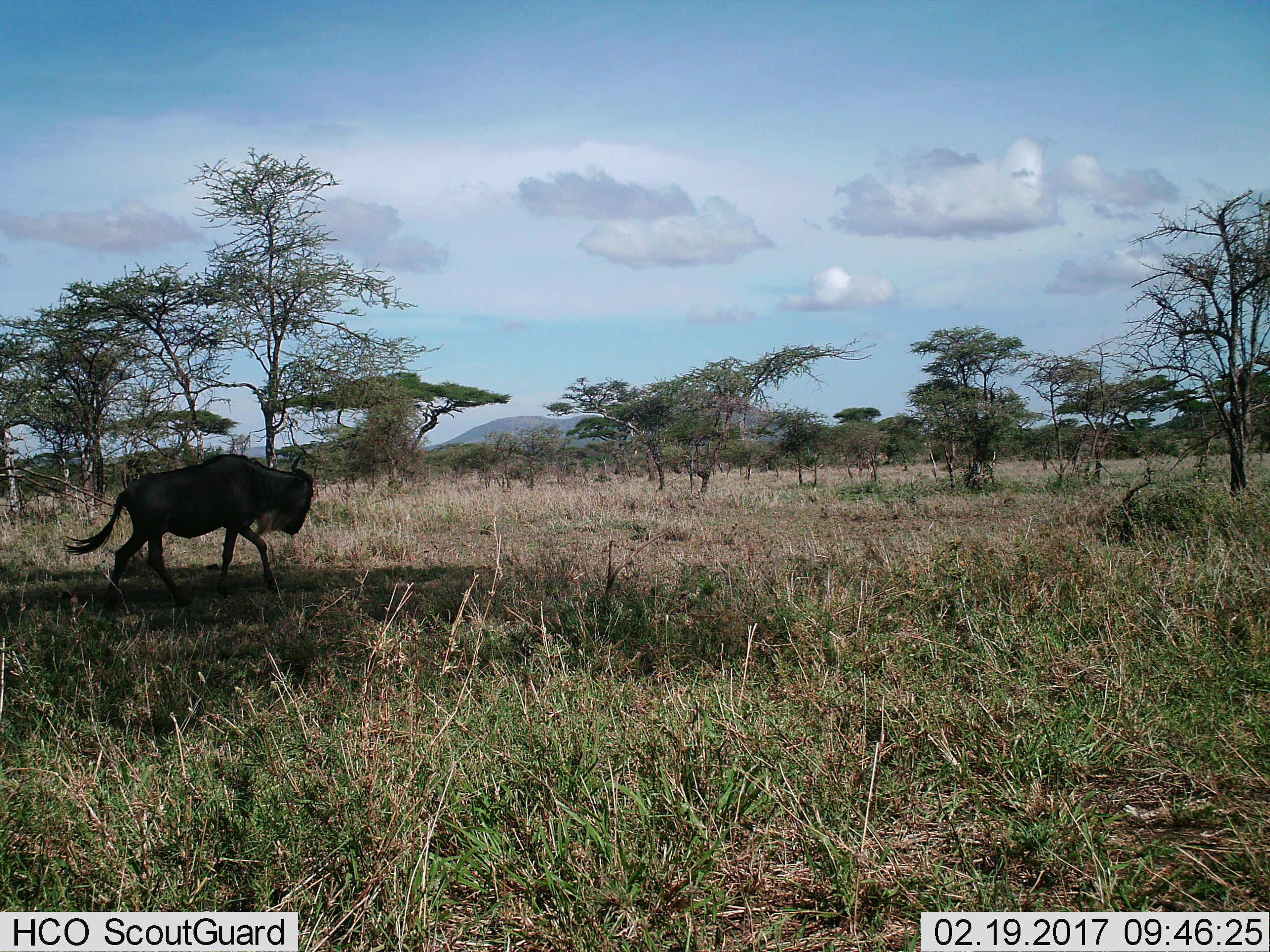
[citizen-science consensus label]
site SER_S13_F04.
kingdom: Animalia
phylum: Chordata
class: Mammalia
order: Artiodactyla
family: Bovidae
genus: Connochaetes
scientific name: Connochaetes taurinus taurinus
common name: blue wildebeest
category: wildebeestblue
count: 1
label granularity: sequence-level